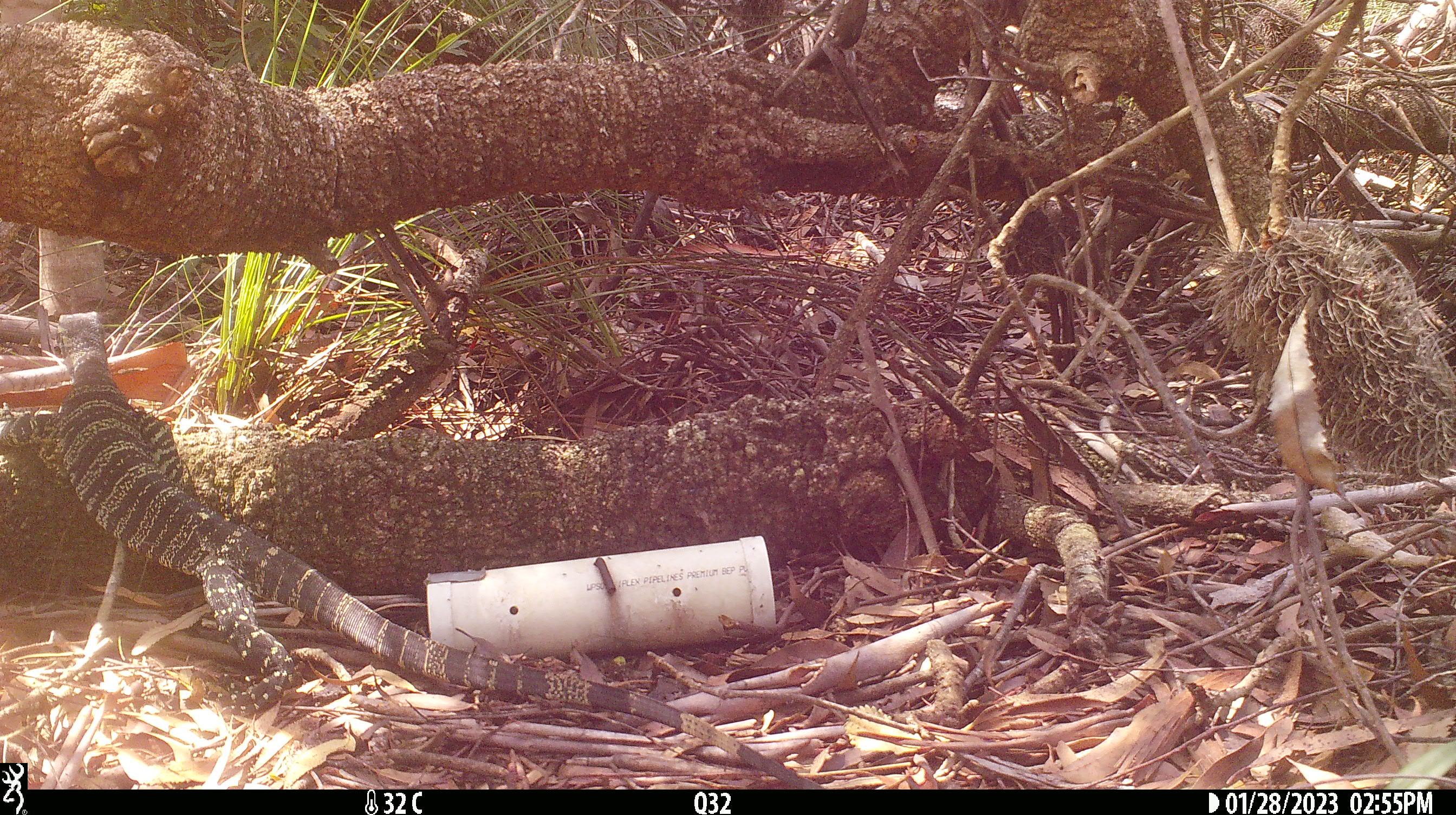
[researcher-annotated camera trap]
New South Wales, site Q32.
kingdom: Animalia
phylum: Chordata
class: Reptilia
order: Squamata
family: Varanidae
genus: Varanus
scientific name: Varanus varius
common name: lace monitor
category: goanna